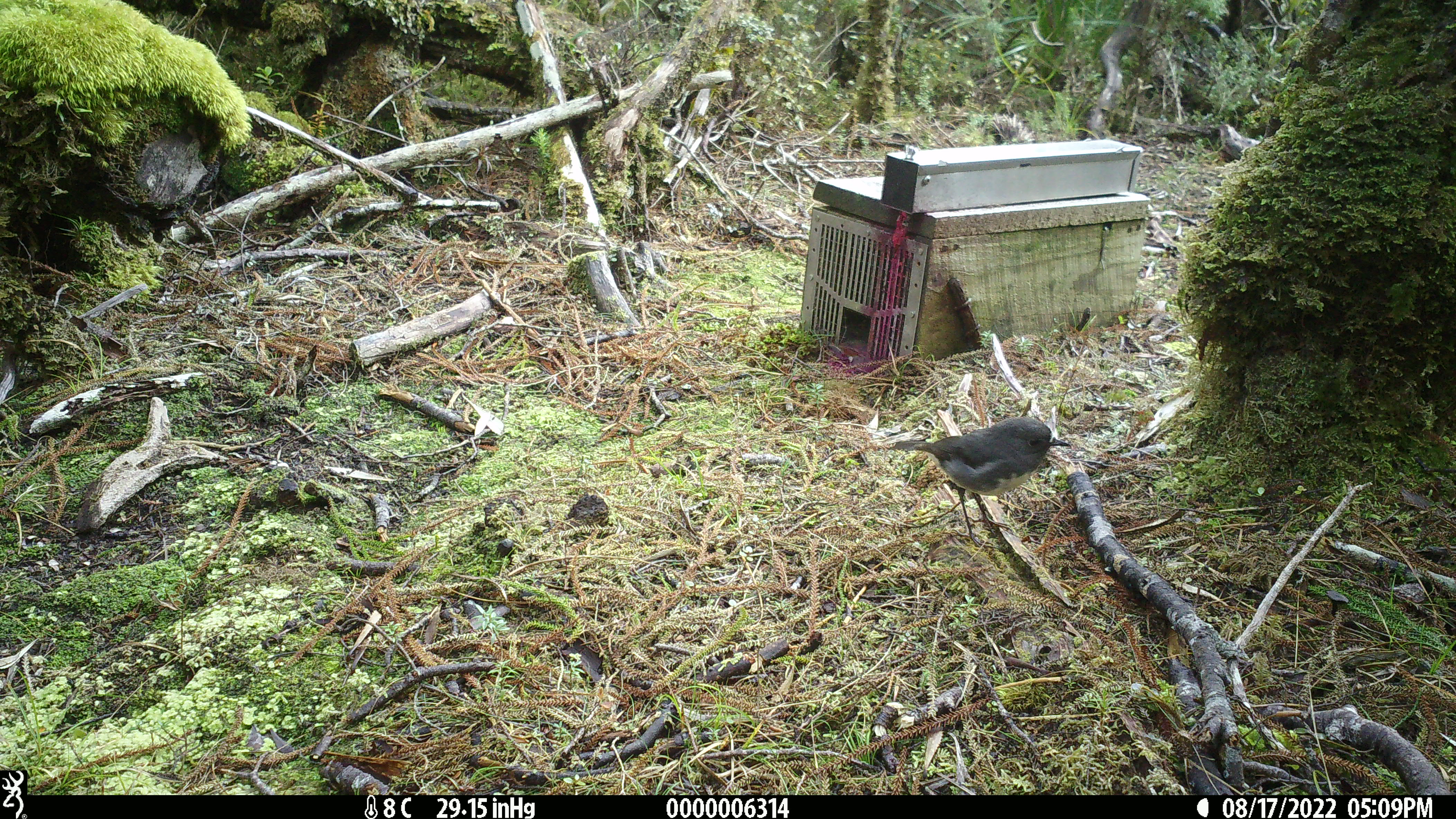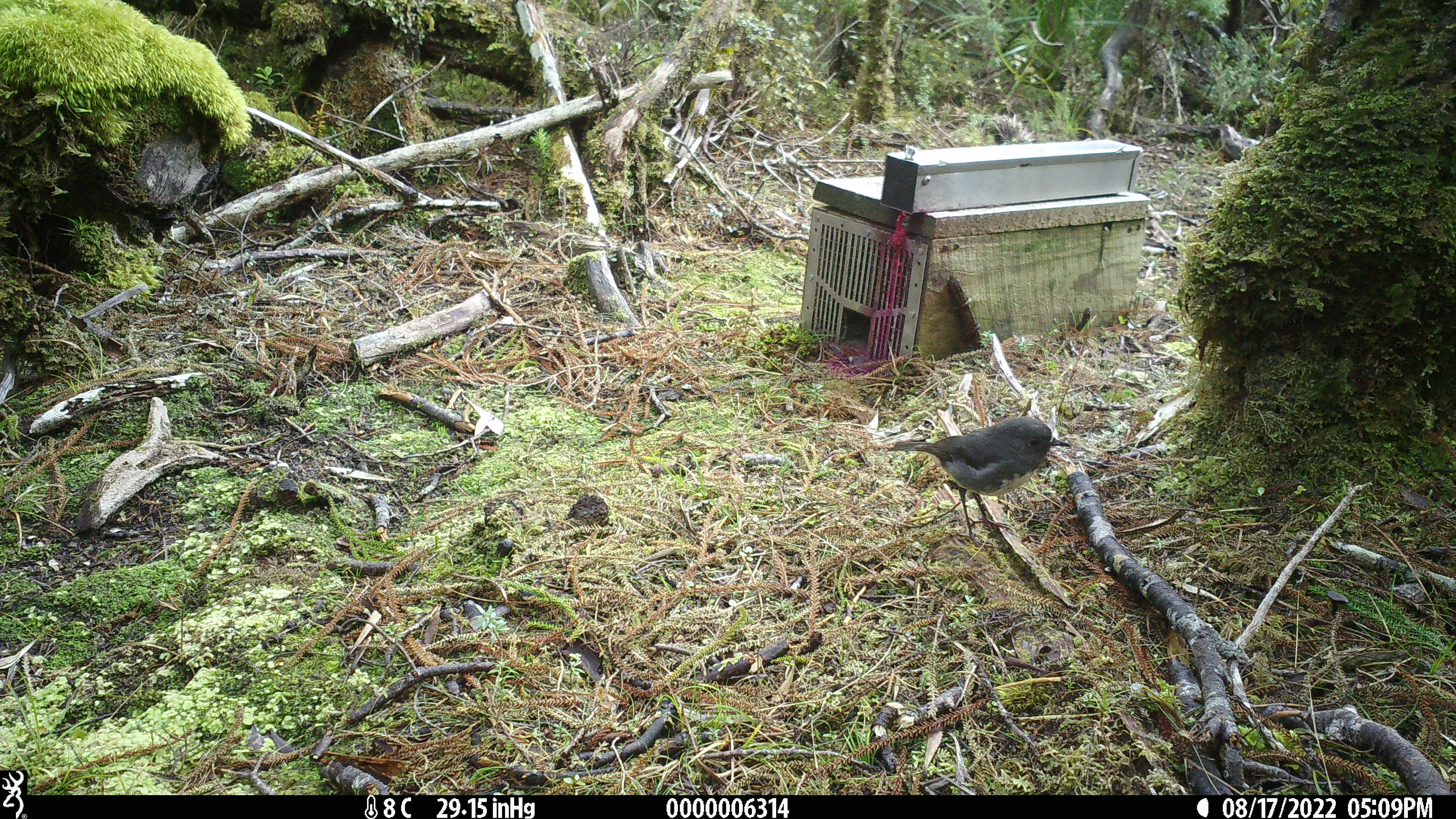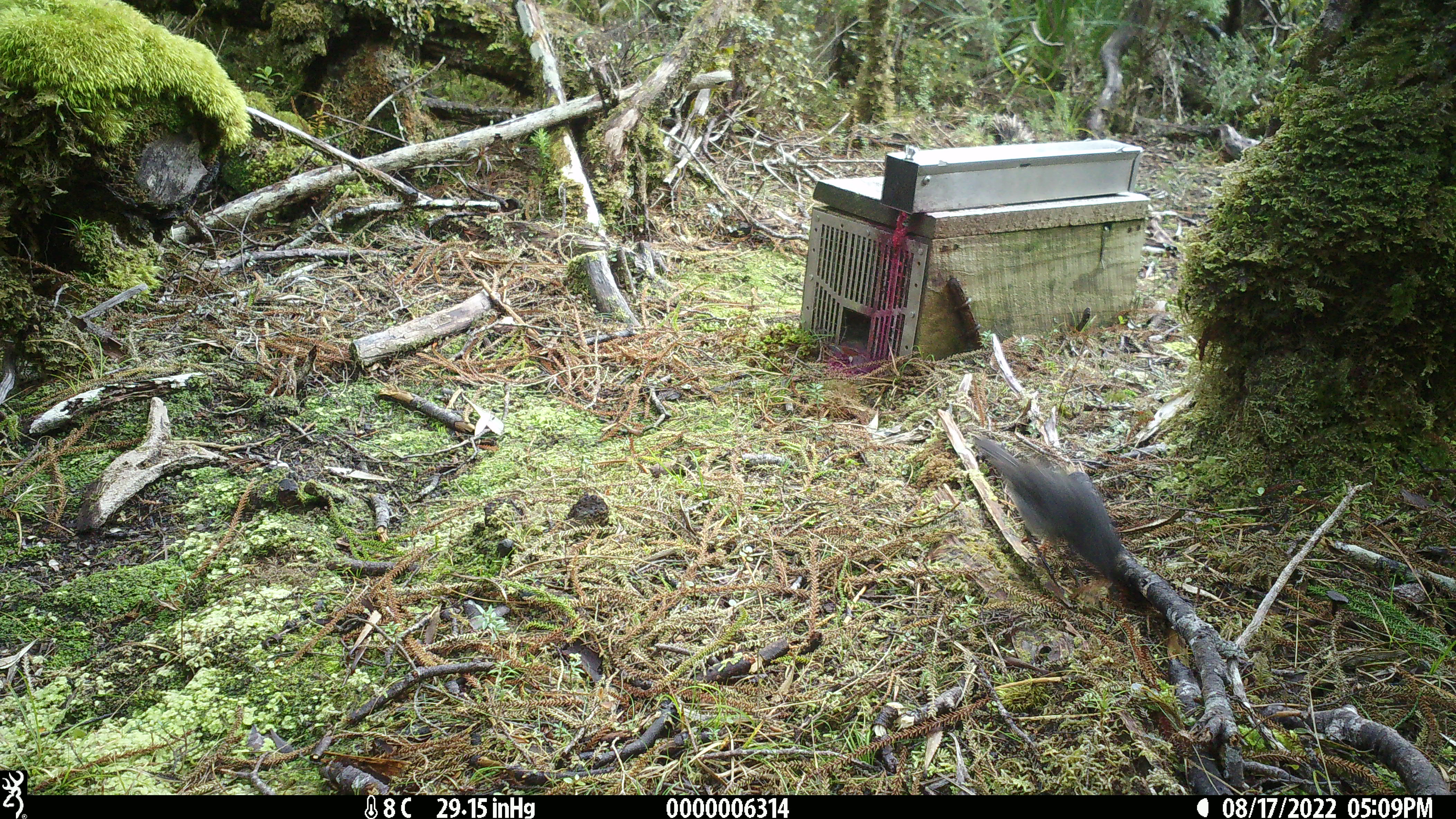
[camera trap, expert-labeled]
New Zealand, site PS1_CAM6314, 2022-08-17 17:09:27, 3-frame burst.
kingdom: Animalia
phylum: Chordata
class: Aves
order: Passeriformes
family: Petroicidae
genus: Petroica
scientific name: Petroica australis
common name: new zealand robin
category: robin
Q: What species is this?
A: Robin (new zealand robin) (Petroica australis).